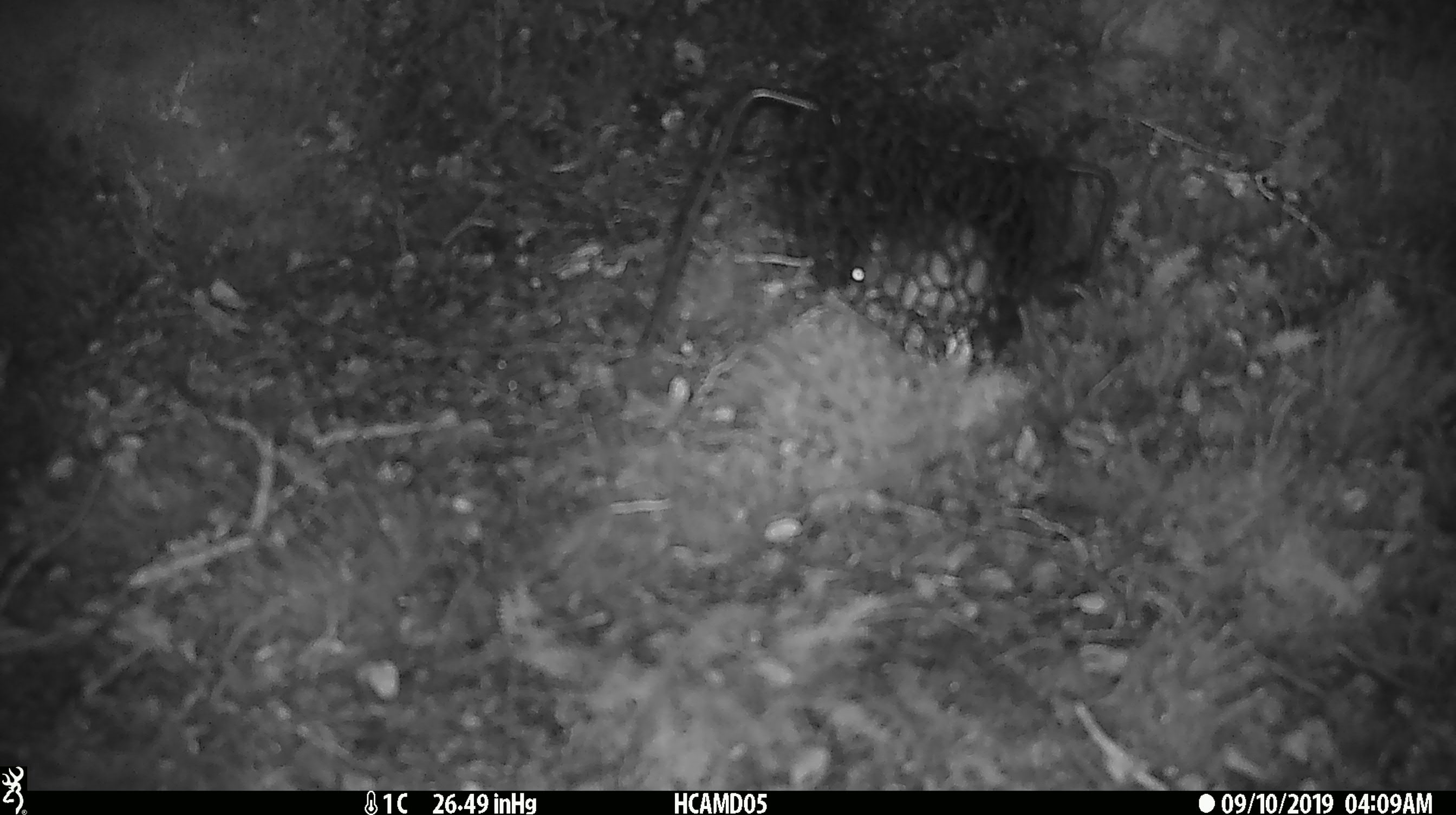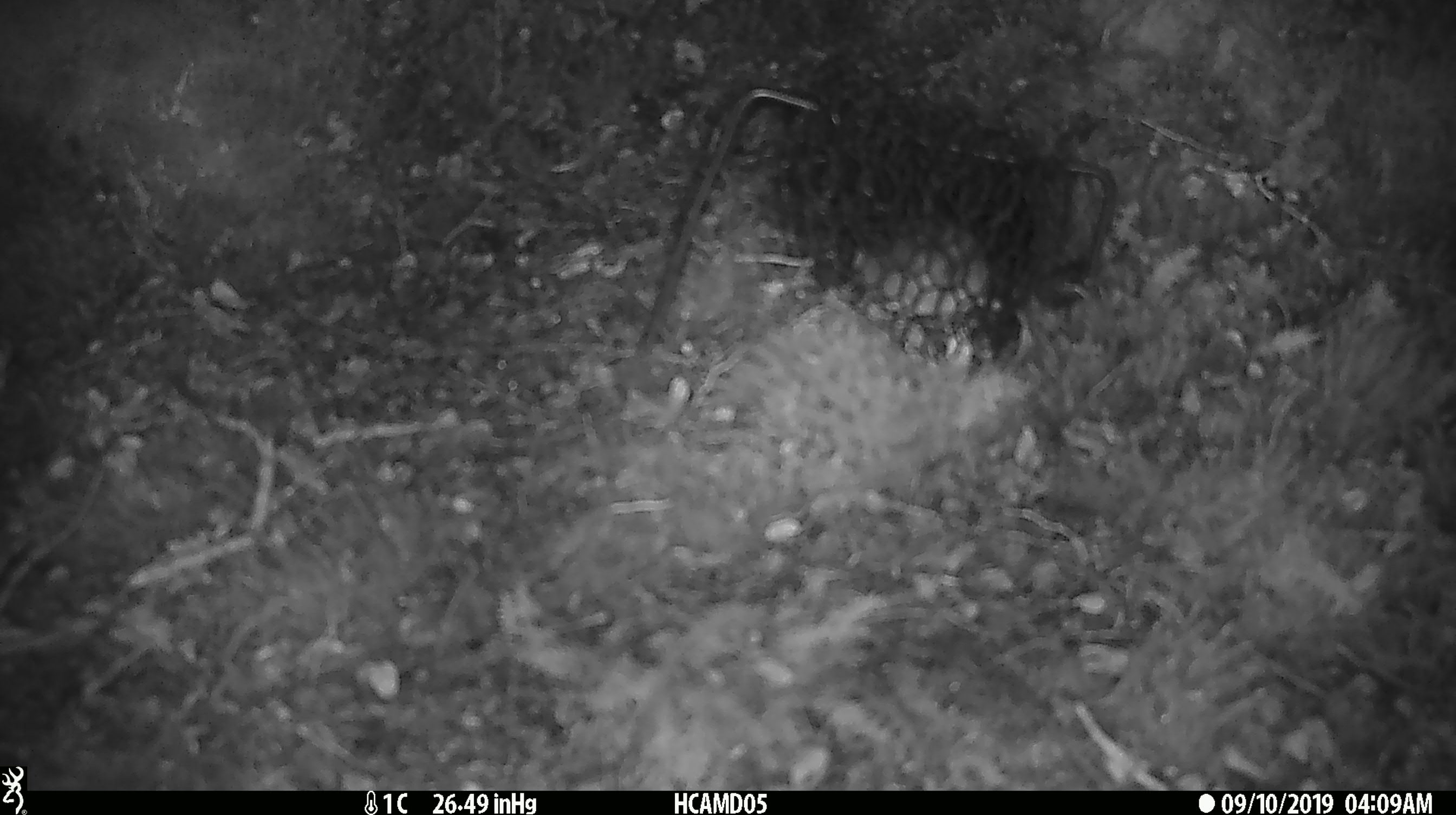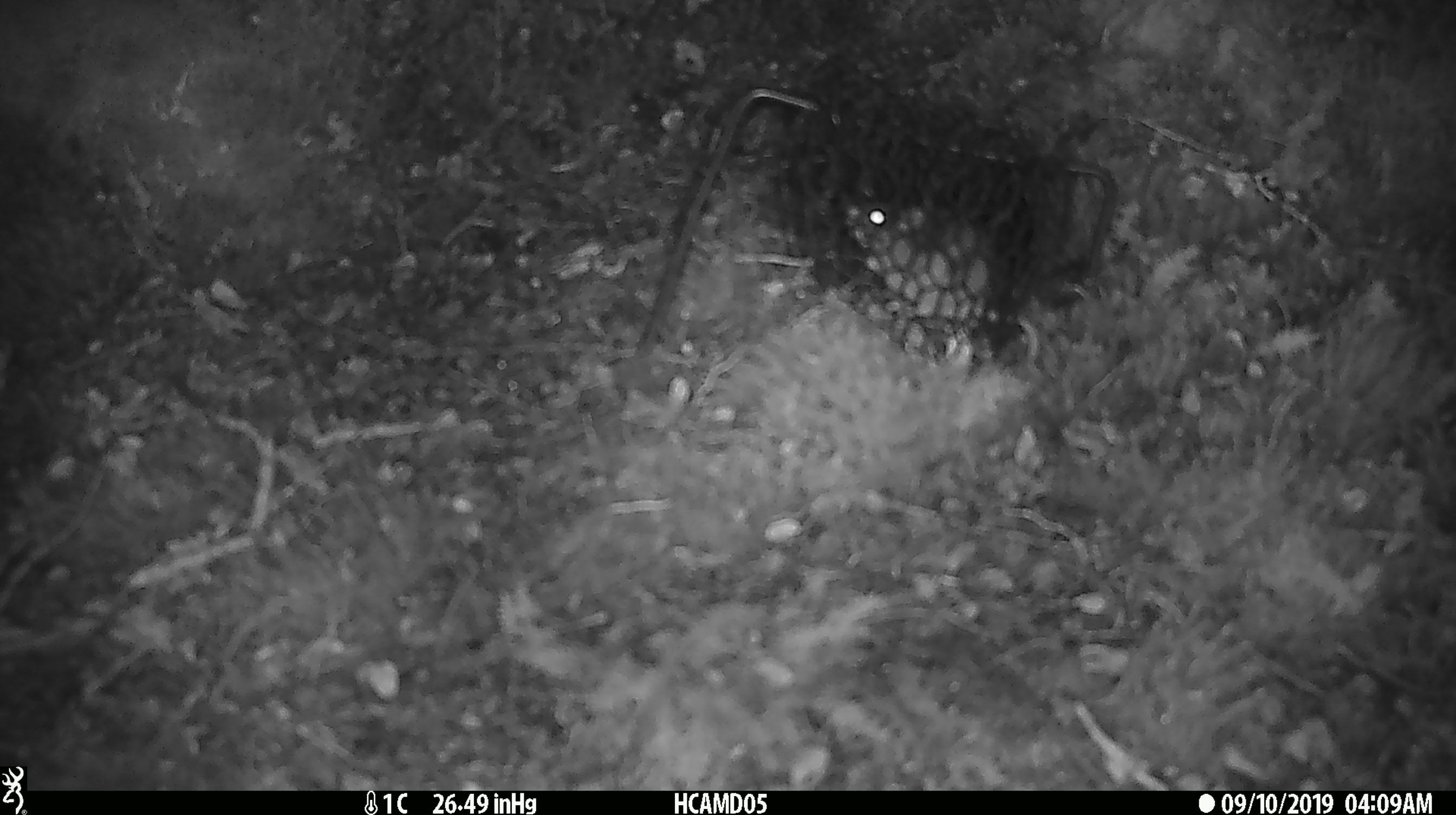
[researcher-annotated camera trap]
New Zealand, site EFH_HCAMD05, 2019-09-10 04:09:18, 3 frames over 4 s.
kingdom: Animalia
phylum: Chordata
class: Mammalia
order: Rodentia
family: Muridae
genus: Mus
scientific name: Mus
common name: mouse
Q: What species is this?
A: Mouse (Mus).